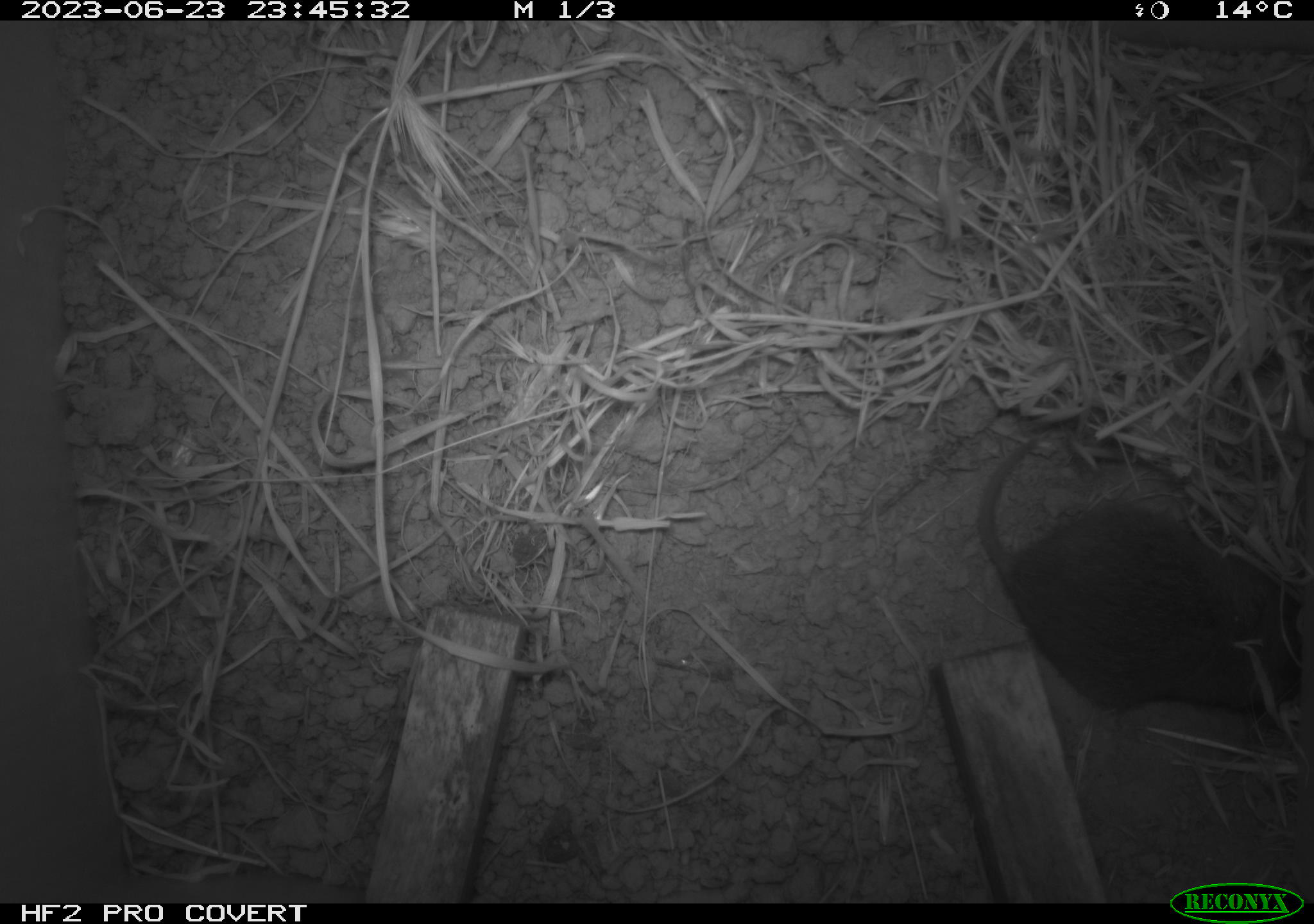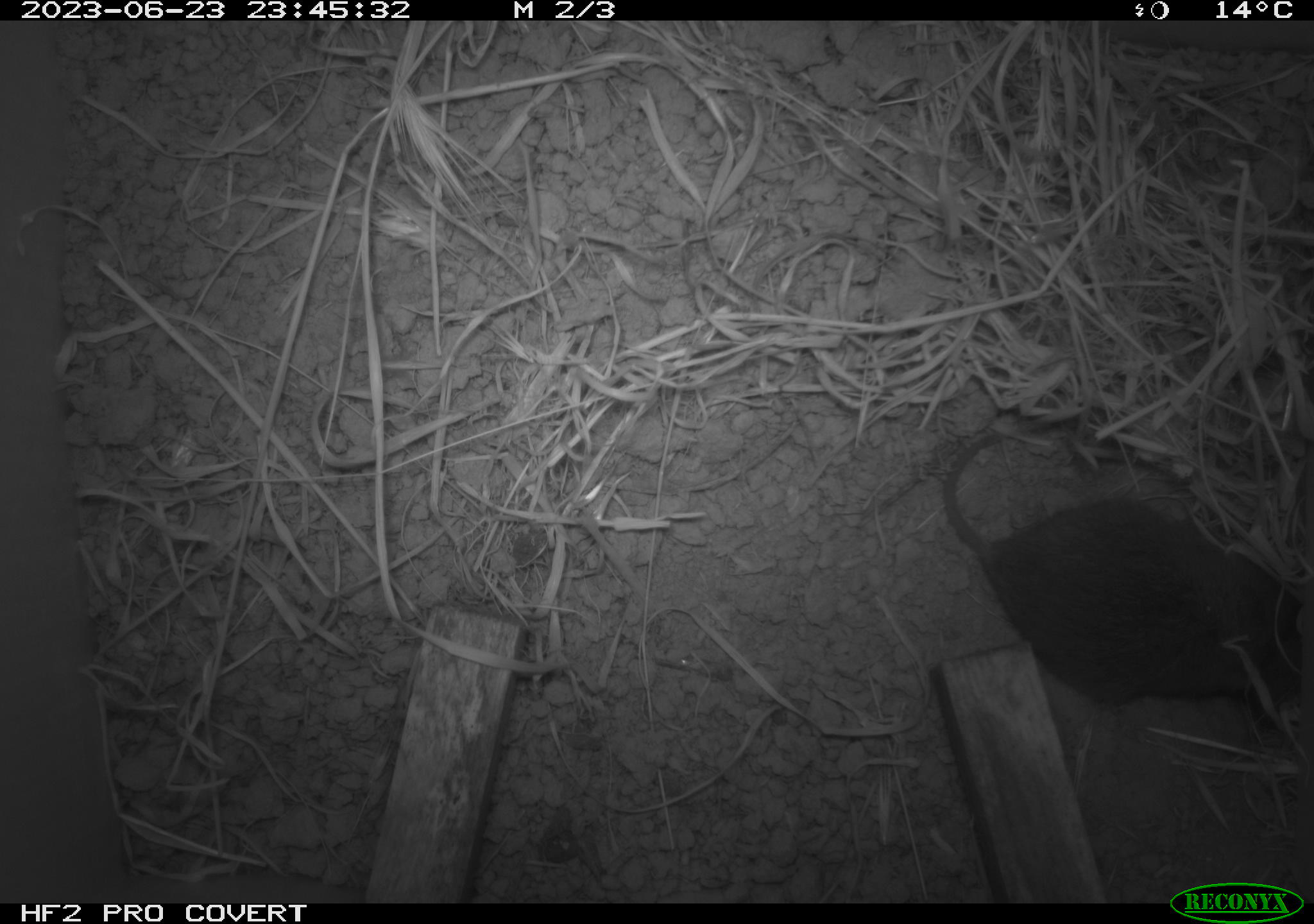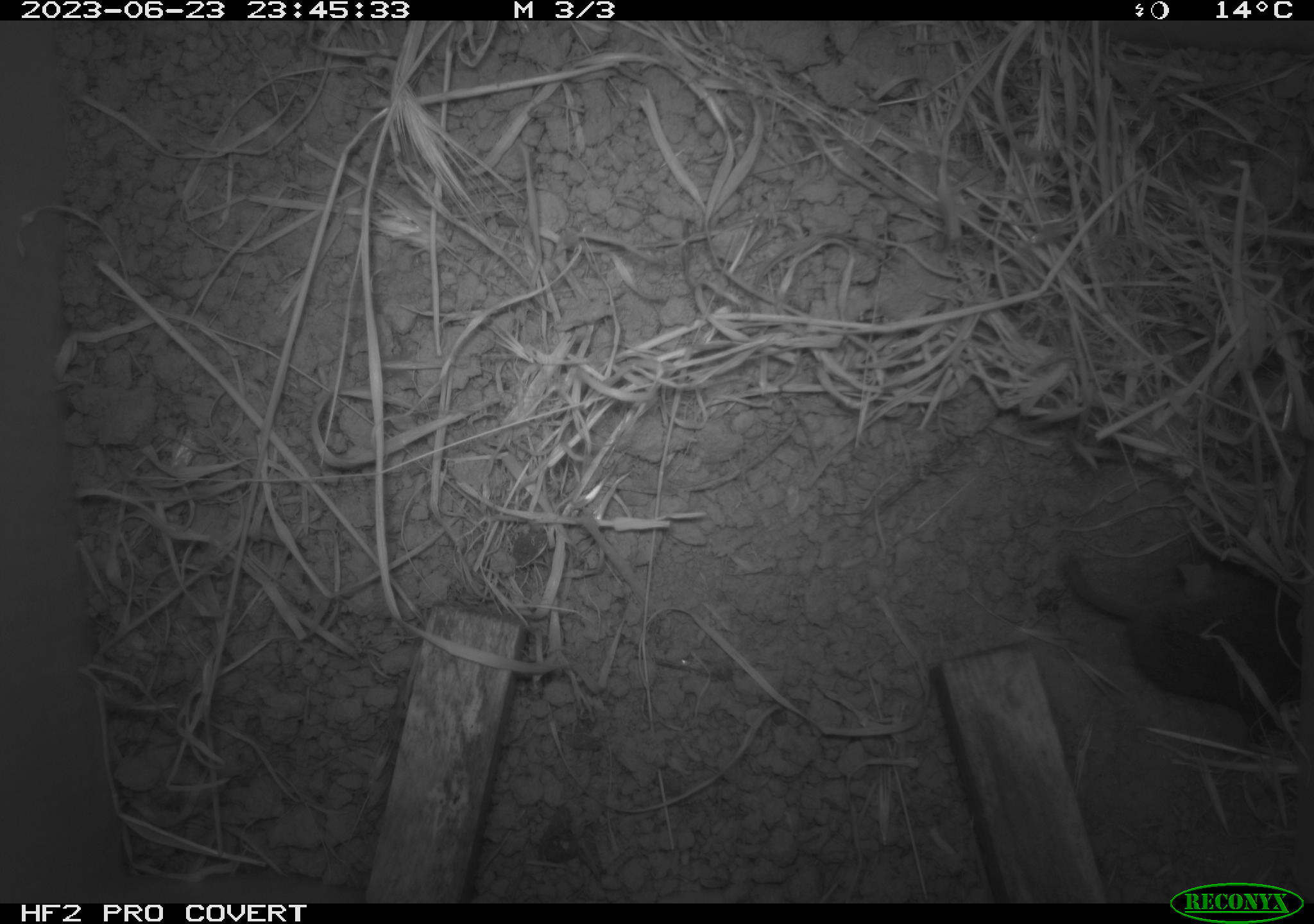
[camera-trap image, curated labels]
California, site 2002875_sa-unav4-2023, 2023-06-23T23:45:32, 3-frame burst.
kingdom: Animalia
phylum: Chordata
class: Mammalia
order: Rodentia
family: Cricetidae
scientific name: Arvicolinae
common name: voles, lemmings, and muskrats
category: arvicolinae subfamily